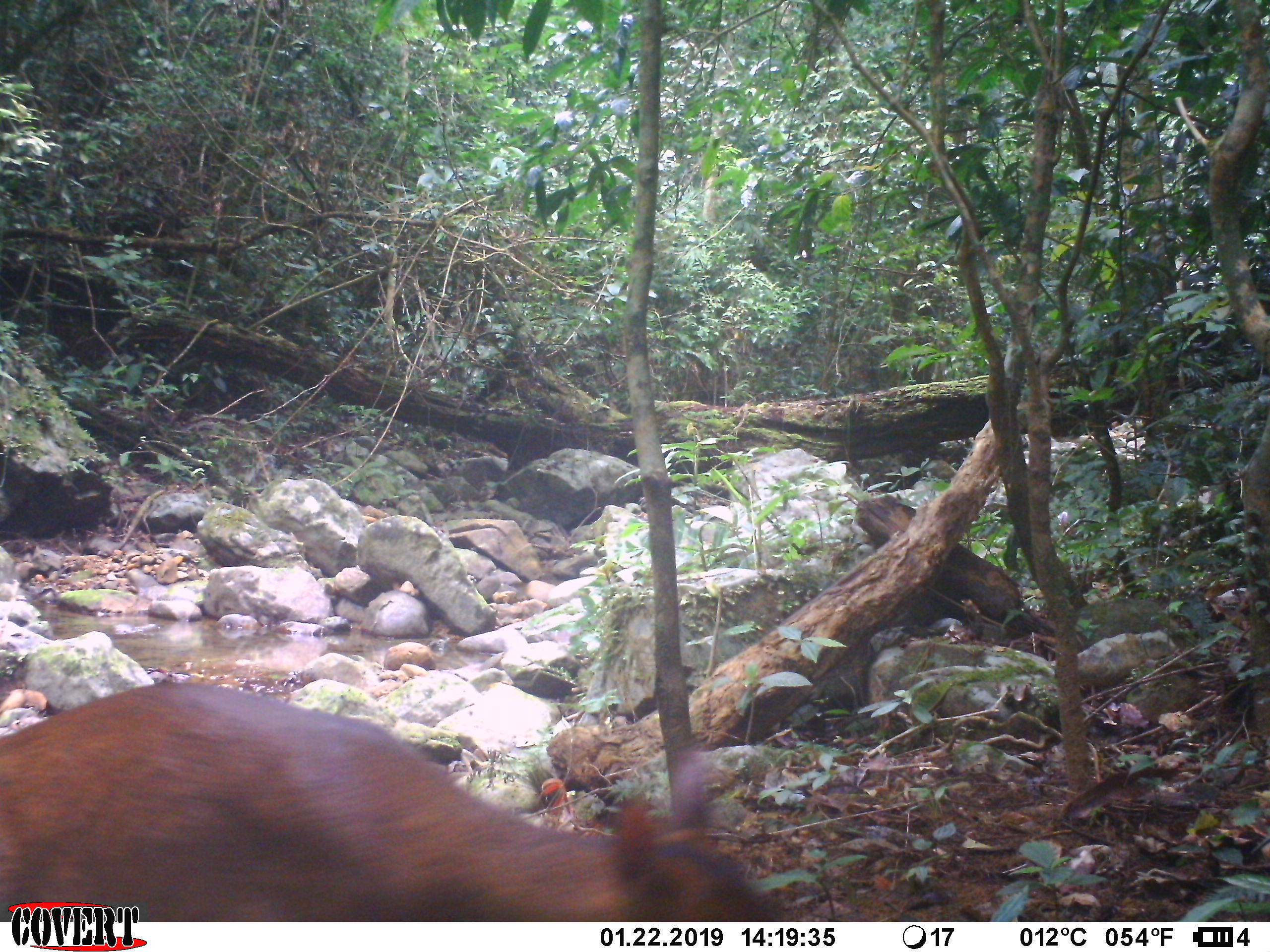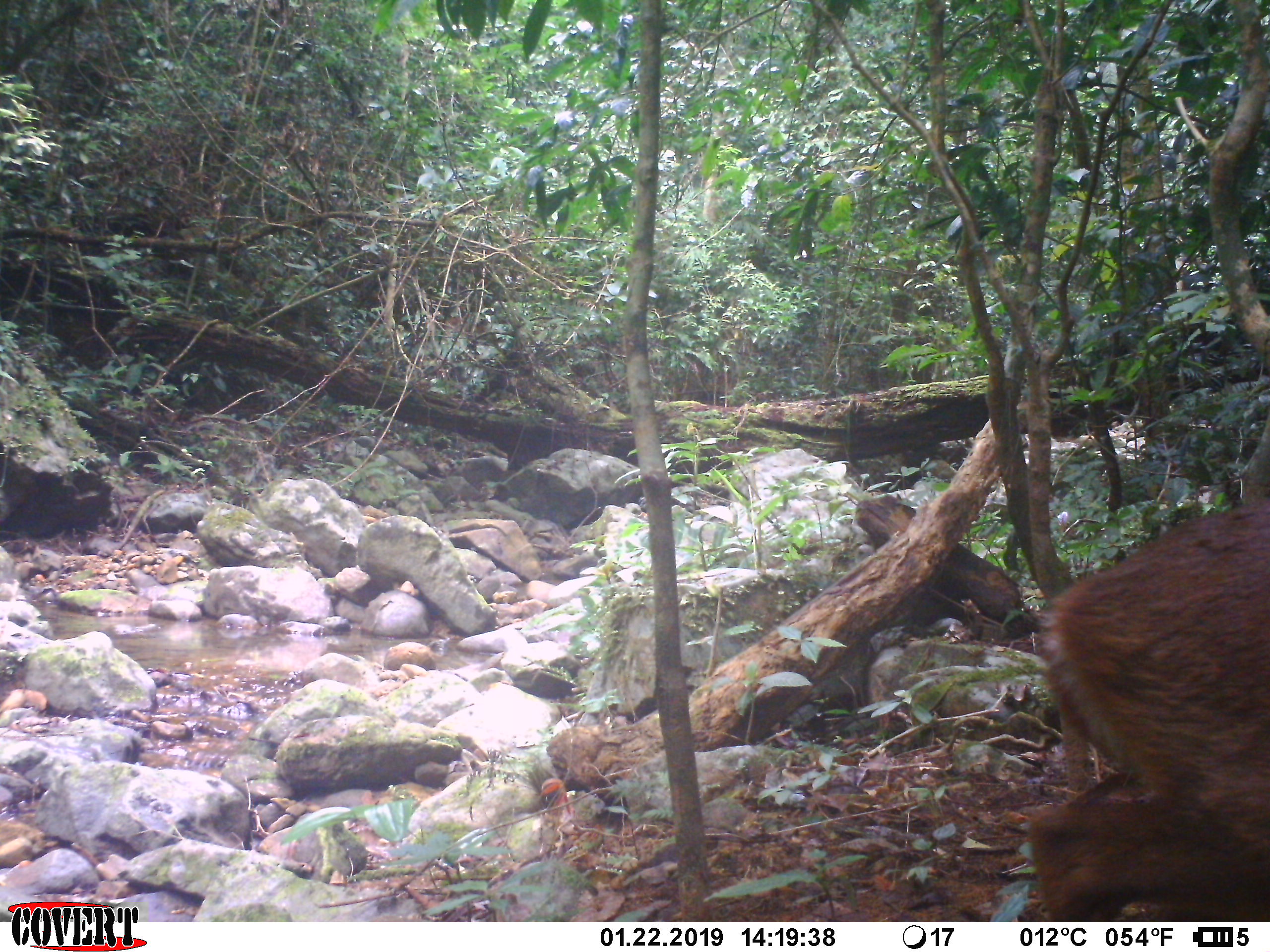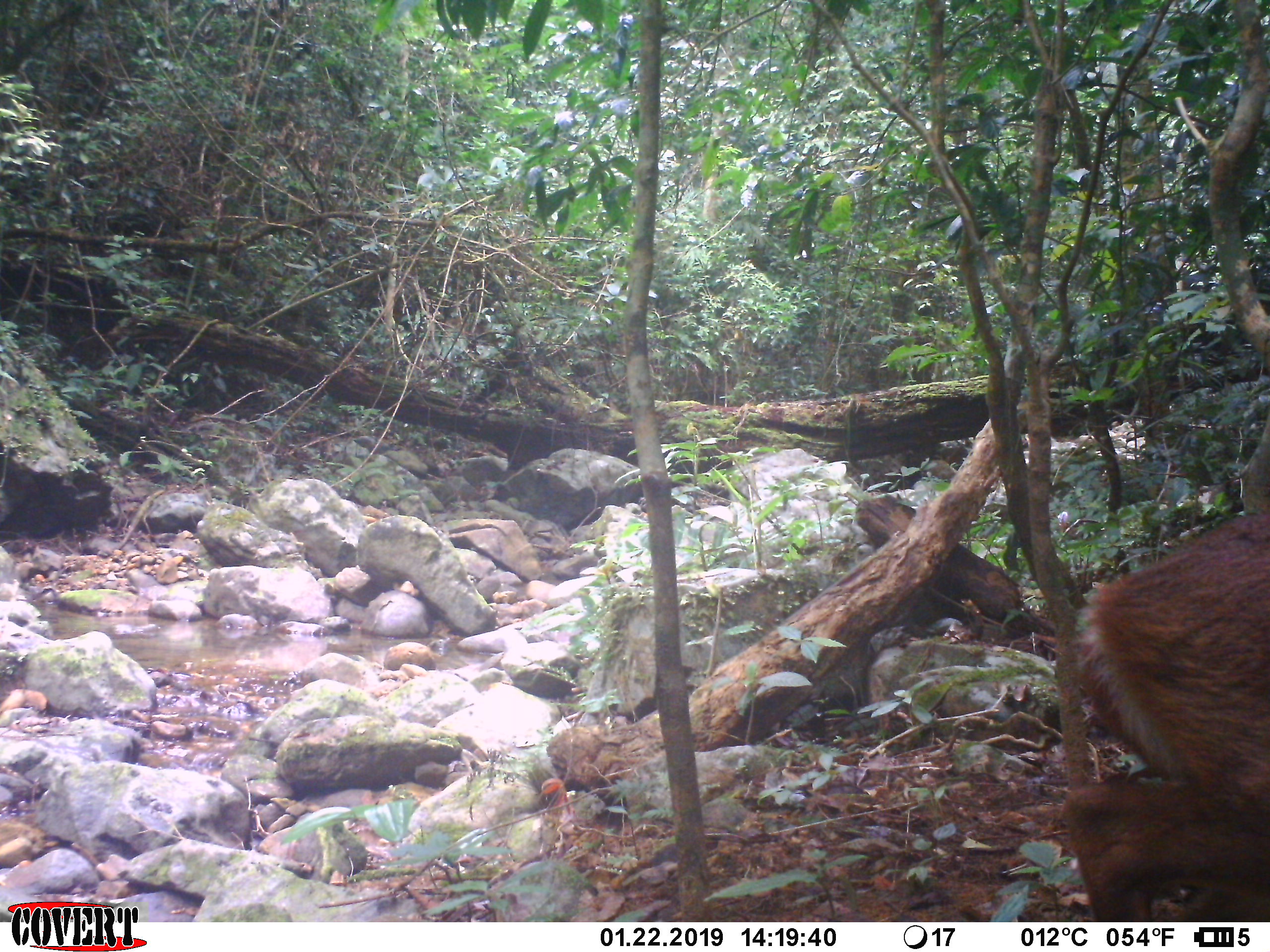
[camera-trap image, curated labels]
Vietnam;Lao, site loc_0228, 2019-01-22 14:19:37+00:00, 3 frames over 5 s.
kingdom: Animalia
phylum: Chordata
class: Mammalia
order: Artiodactyla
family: Cervidae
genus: Muntiacus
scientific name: Muntiacus vuquangensis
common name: large-antlered muntjac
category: large antlered muntjac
Large antlered muntjac (large-antlered muntjac) (Muntiacus vuquangensis). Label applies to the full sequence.